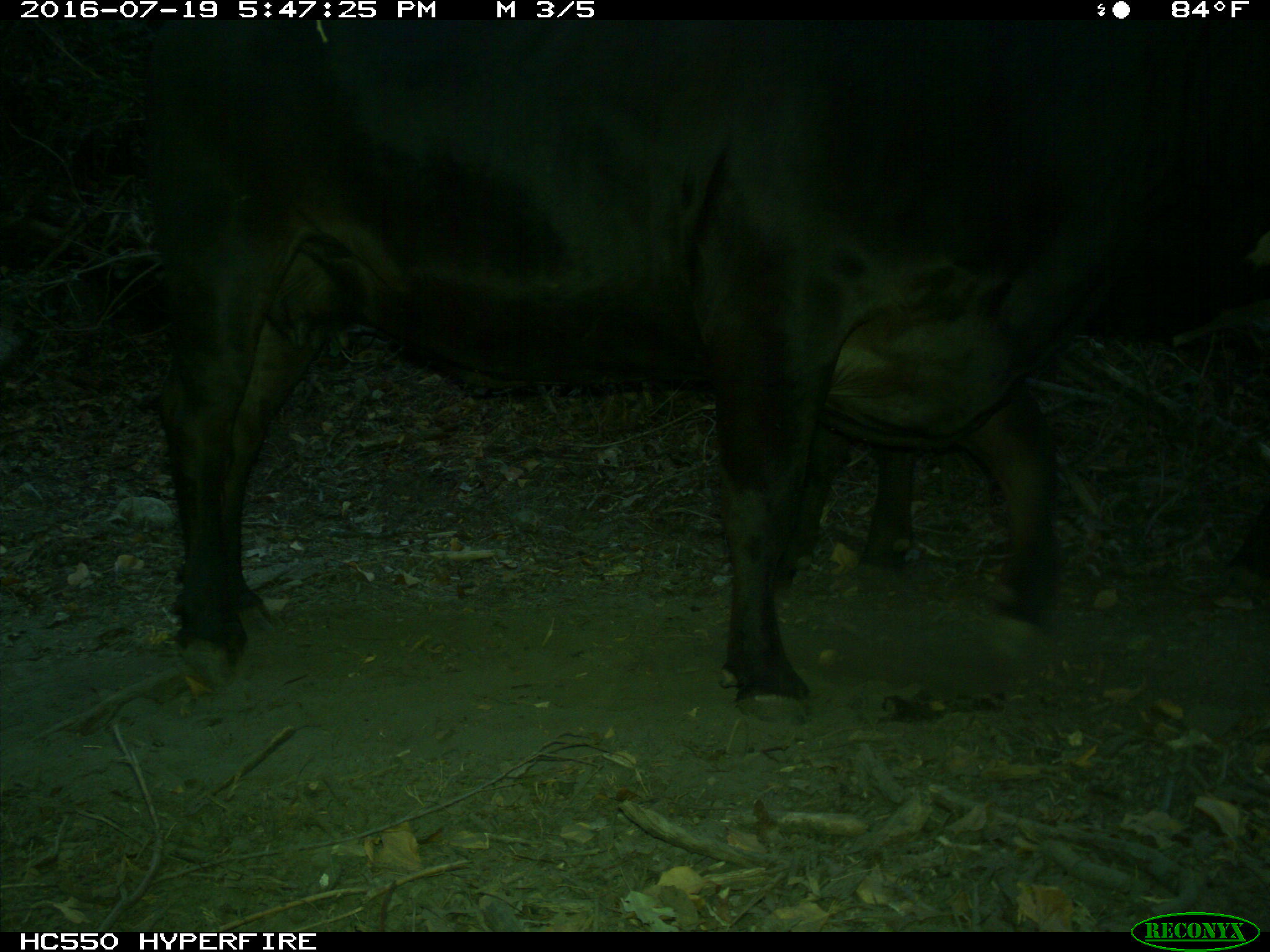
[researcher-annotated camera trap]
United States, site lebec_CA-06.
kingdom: Animalia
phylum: Chordata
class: Mammalia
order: Artiodactyla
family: Bovidae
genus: Bos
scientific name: Bos taurus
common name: domestic cow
Bos taurus (domestic cow).